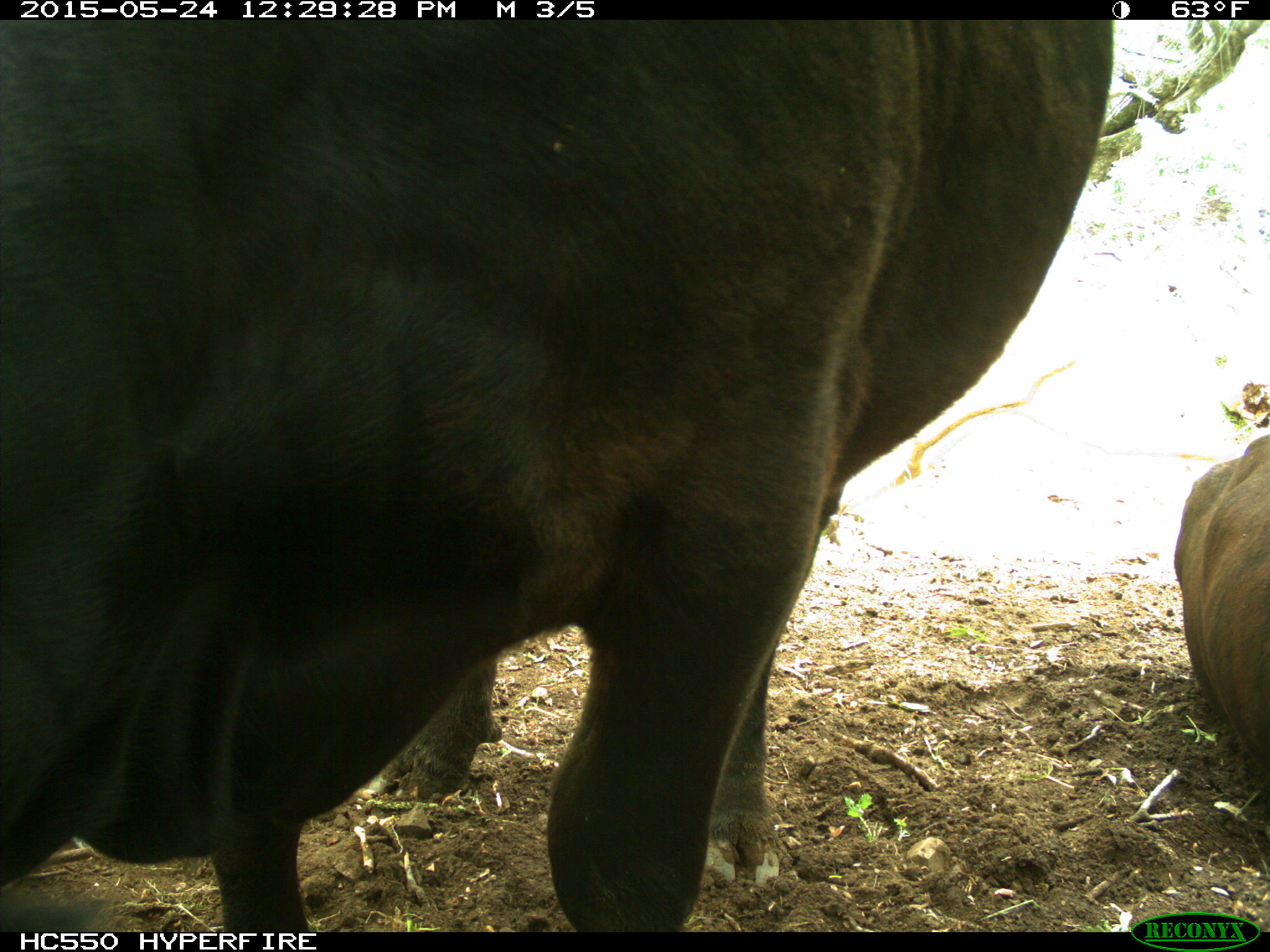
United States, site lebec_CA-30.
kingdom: Animalia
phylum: Chordata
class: Mammalia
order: Artiodactyla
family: Bovidae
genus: Bos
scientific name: Bos taurus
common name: domestic cow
Bos taurus (domestic cow).